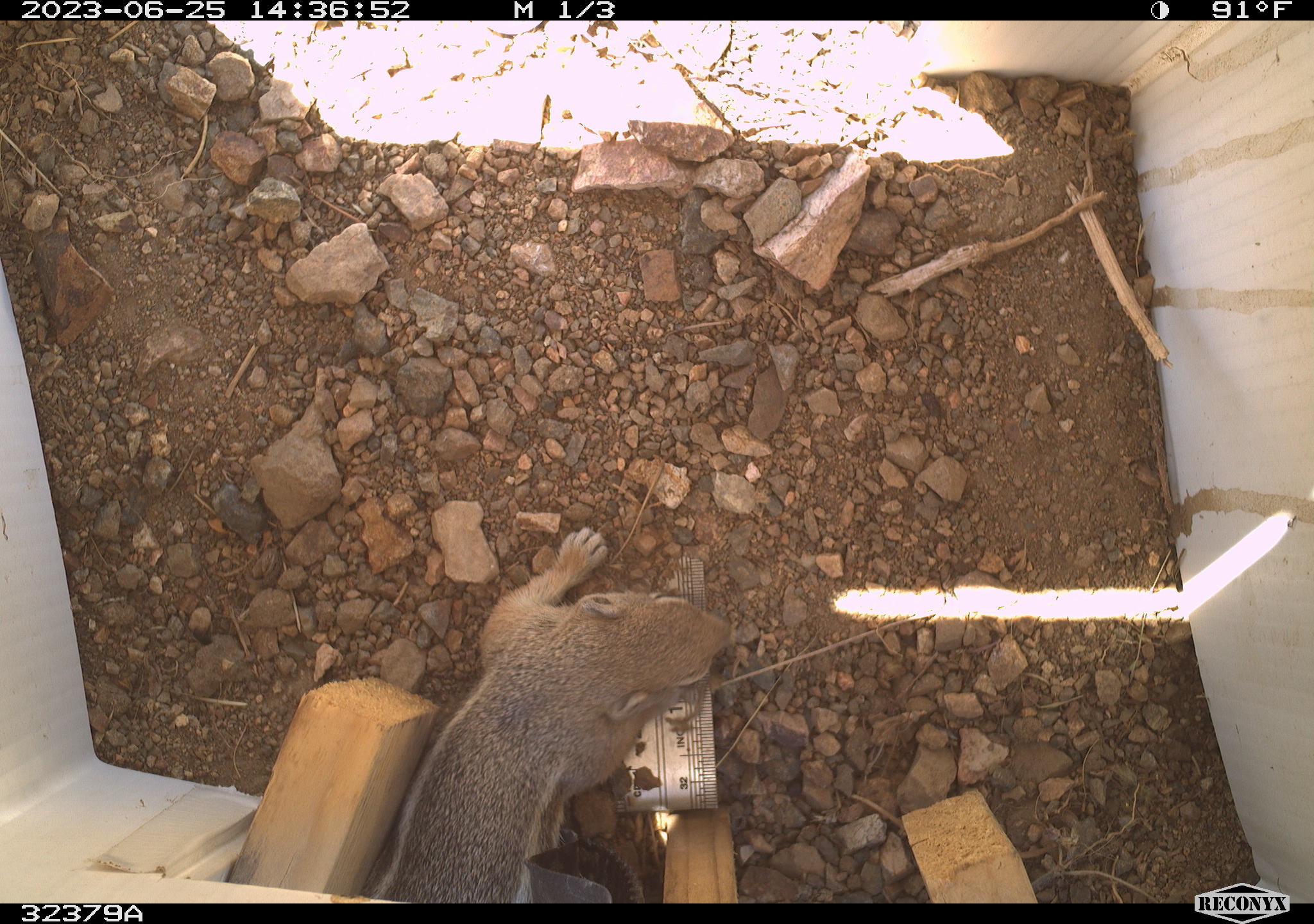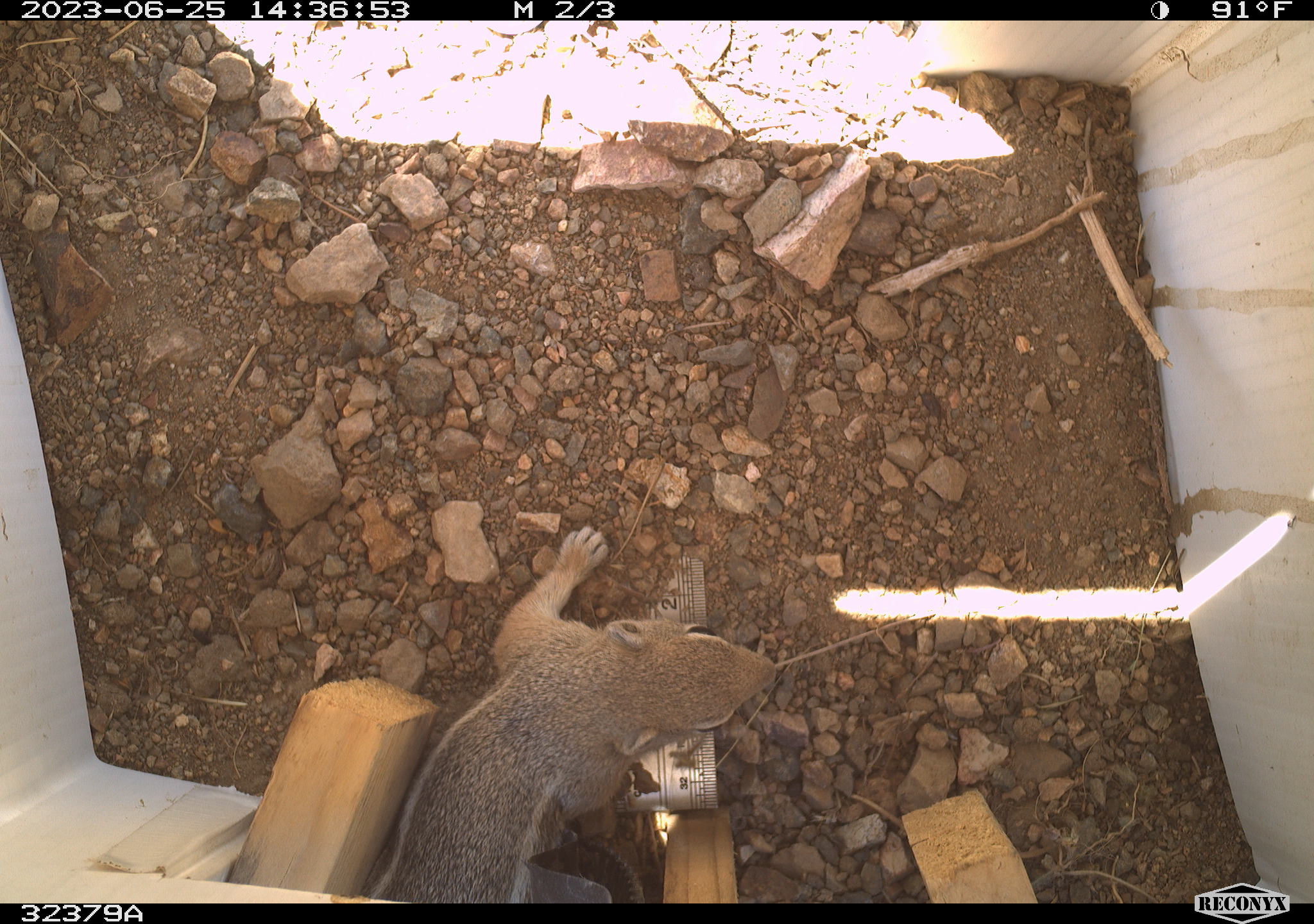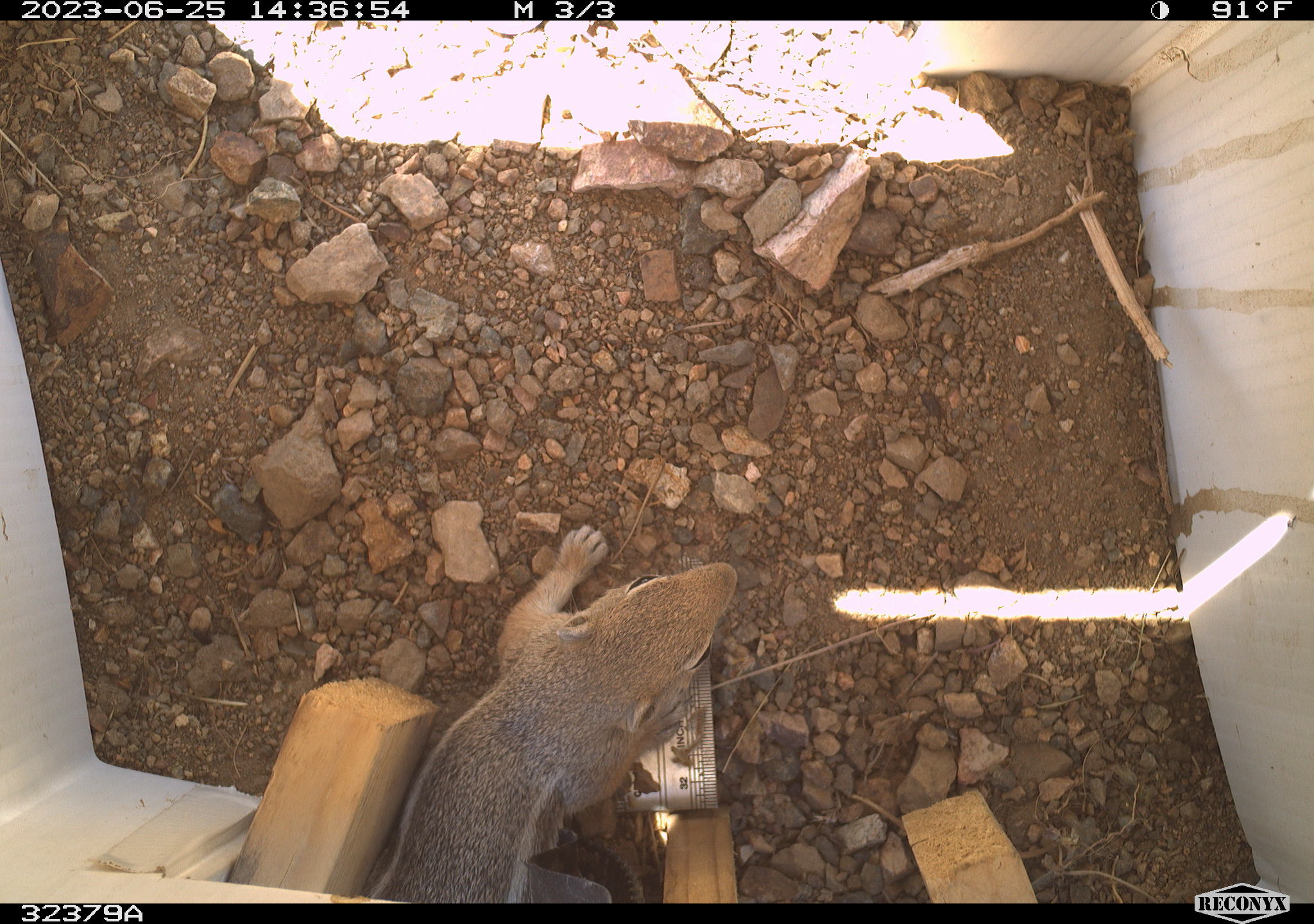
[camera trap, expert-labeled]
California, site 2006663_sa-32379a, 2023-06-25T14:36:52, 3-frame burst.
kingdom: Animalia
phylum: Chordata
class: Mammalia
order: Rodentia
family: Sciuridae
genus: Ammospermophilus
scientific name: Ammospermophilus leucurus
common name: white-tailed antelope squirrel